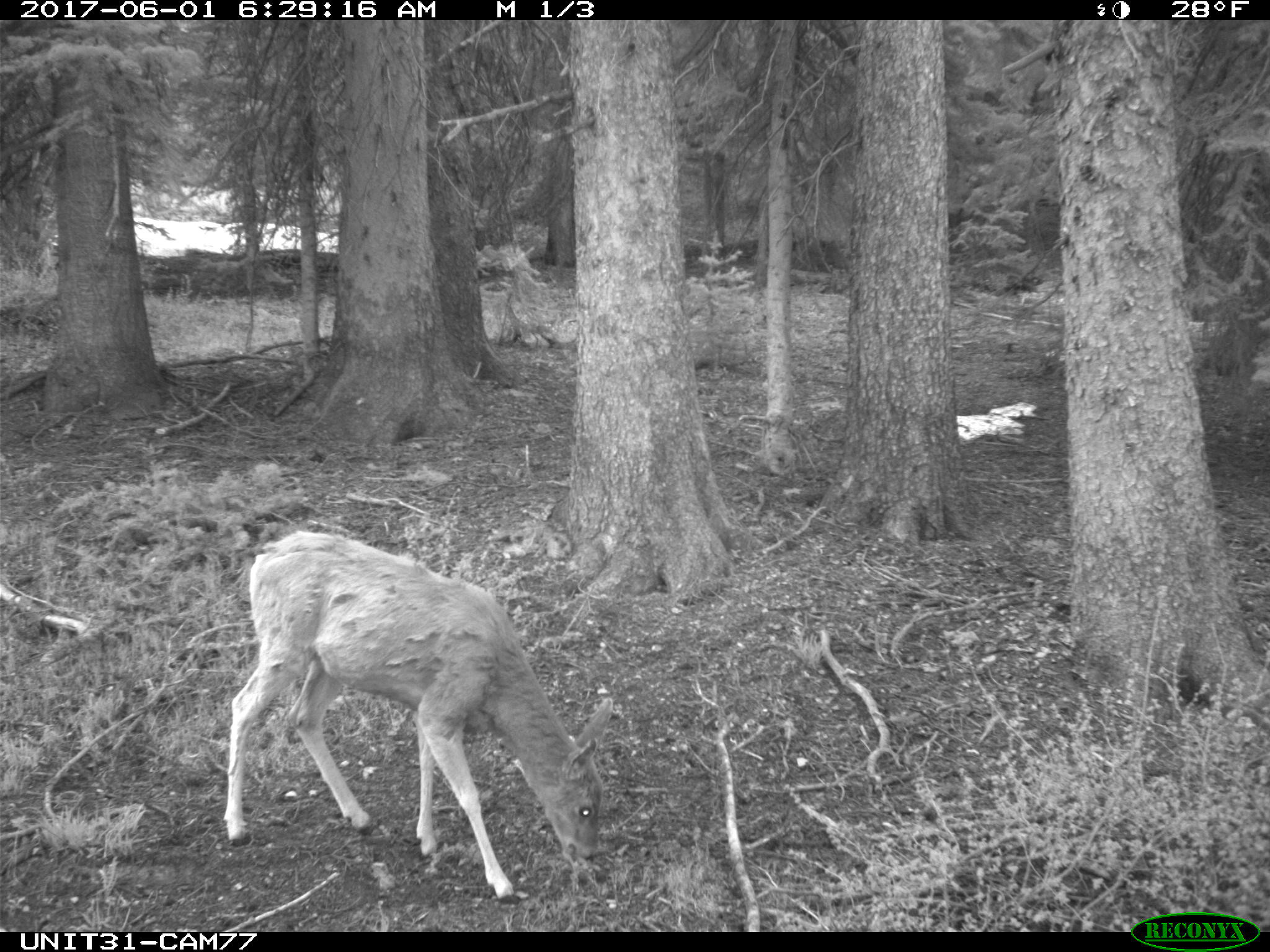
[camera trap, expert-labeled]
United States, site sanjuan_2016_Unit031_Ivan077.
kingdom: Animalia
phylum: Chordata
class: Mammalia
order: Artiodactyla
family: Cervidae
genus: Odocoileus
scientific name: Odocoileus hemionus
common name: mule deer